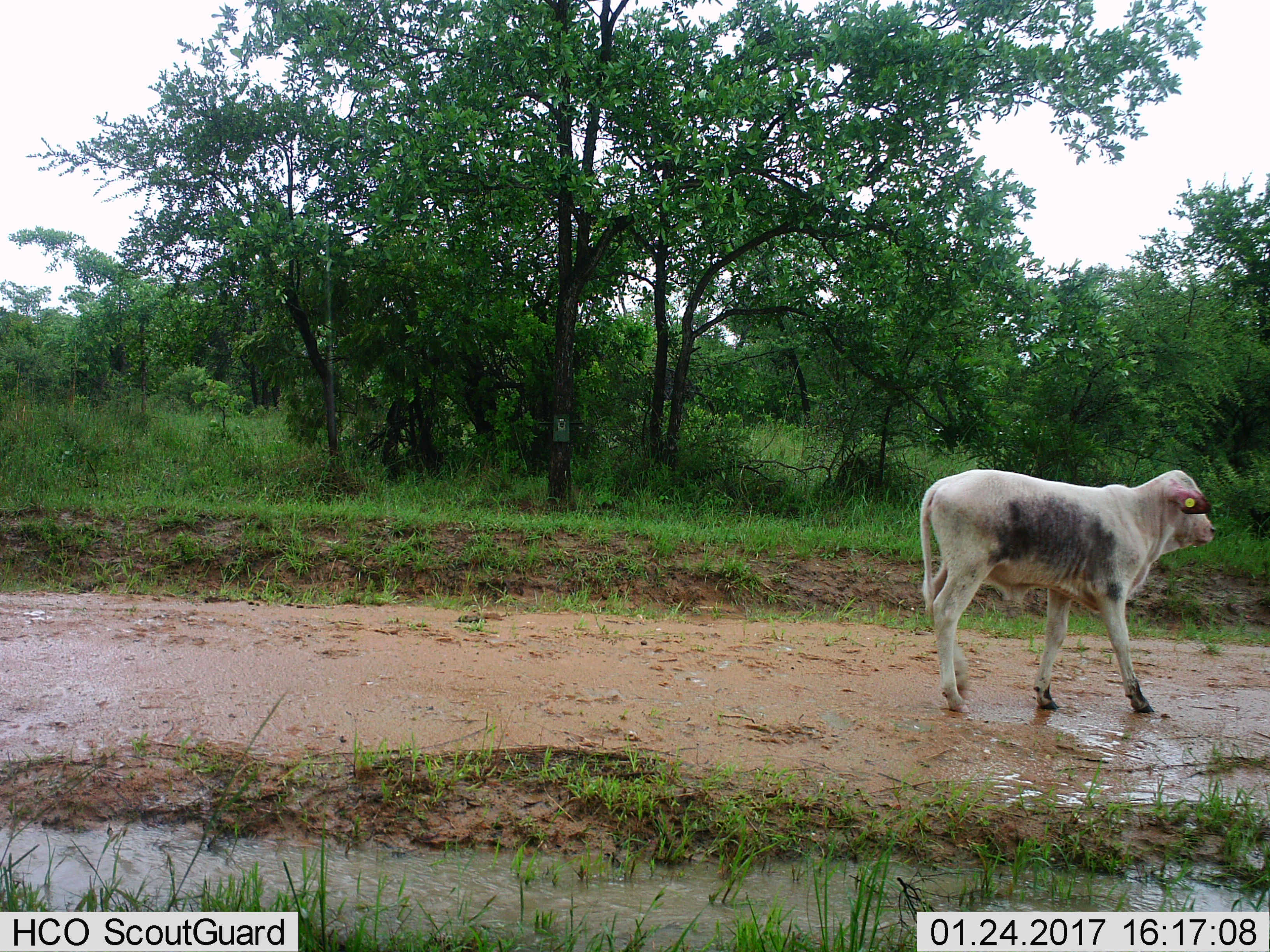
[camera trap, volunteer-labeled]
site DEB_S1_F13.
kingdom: Animalia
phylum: Chordata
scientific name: Vertebrata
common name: domestic animal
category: domesticanimal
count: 1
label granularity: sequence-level